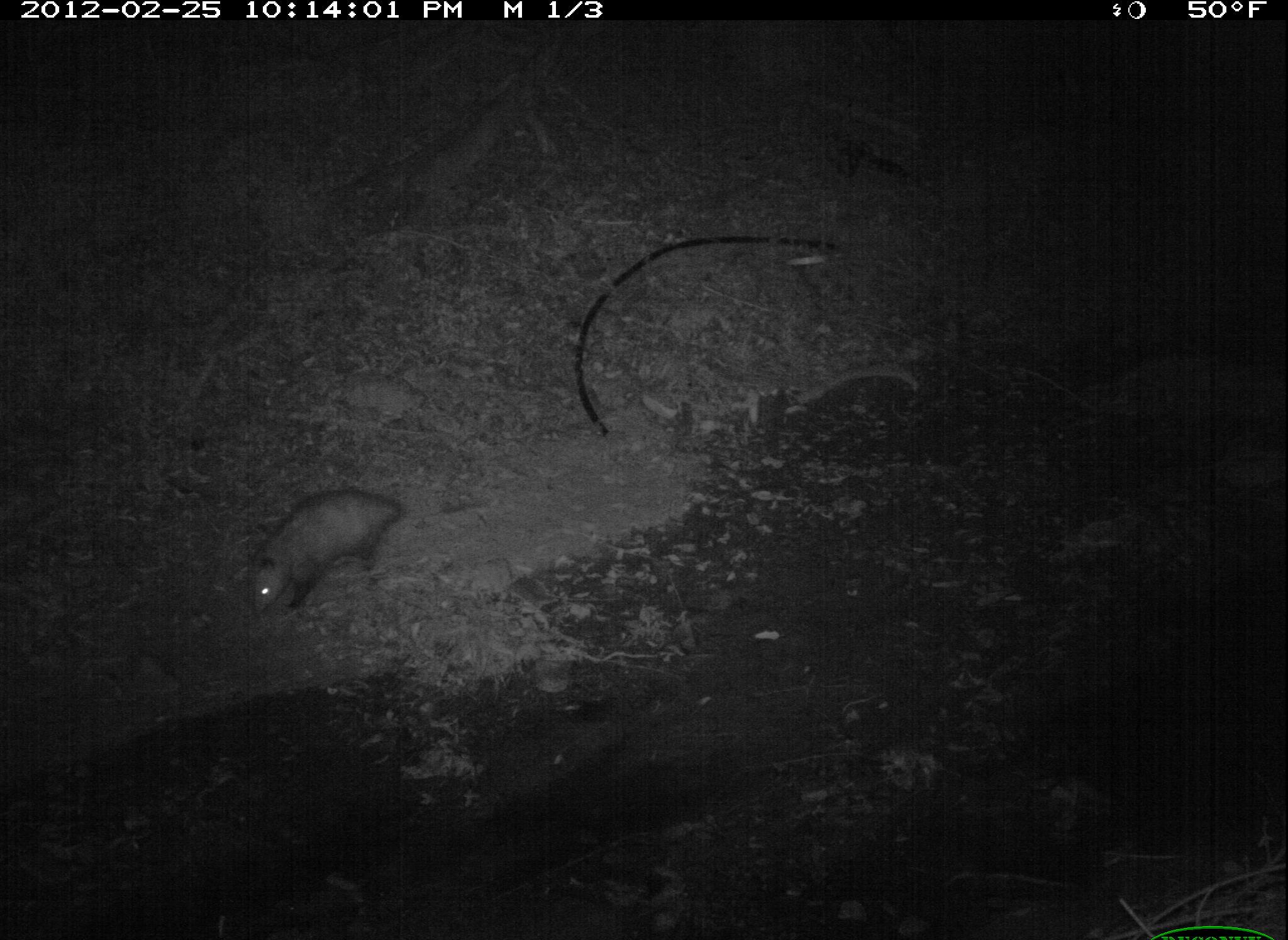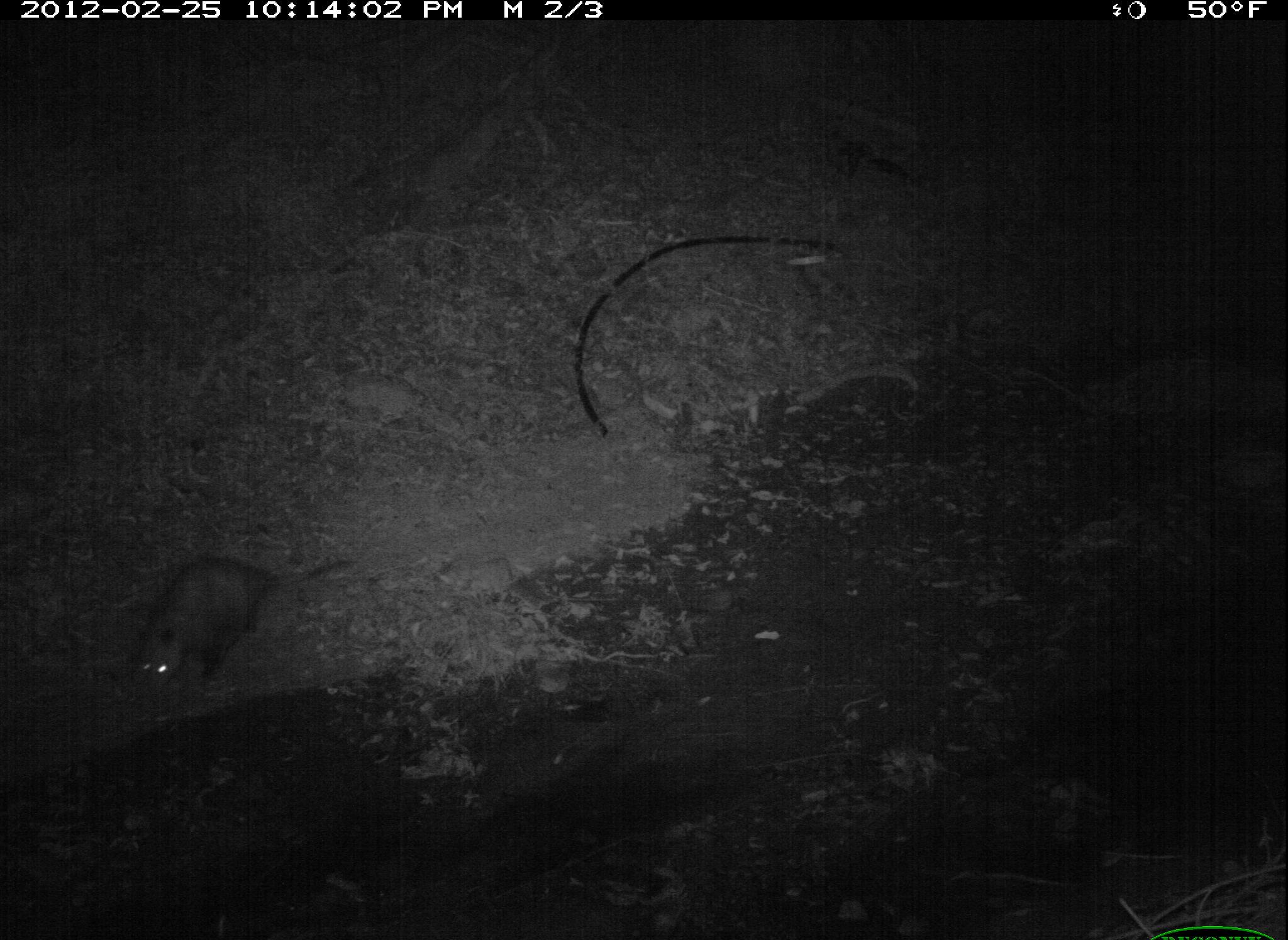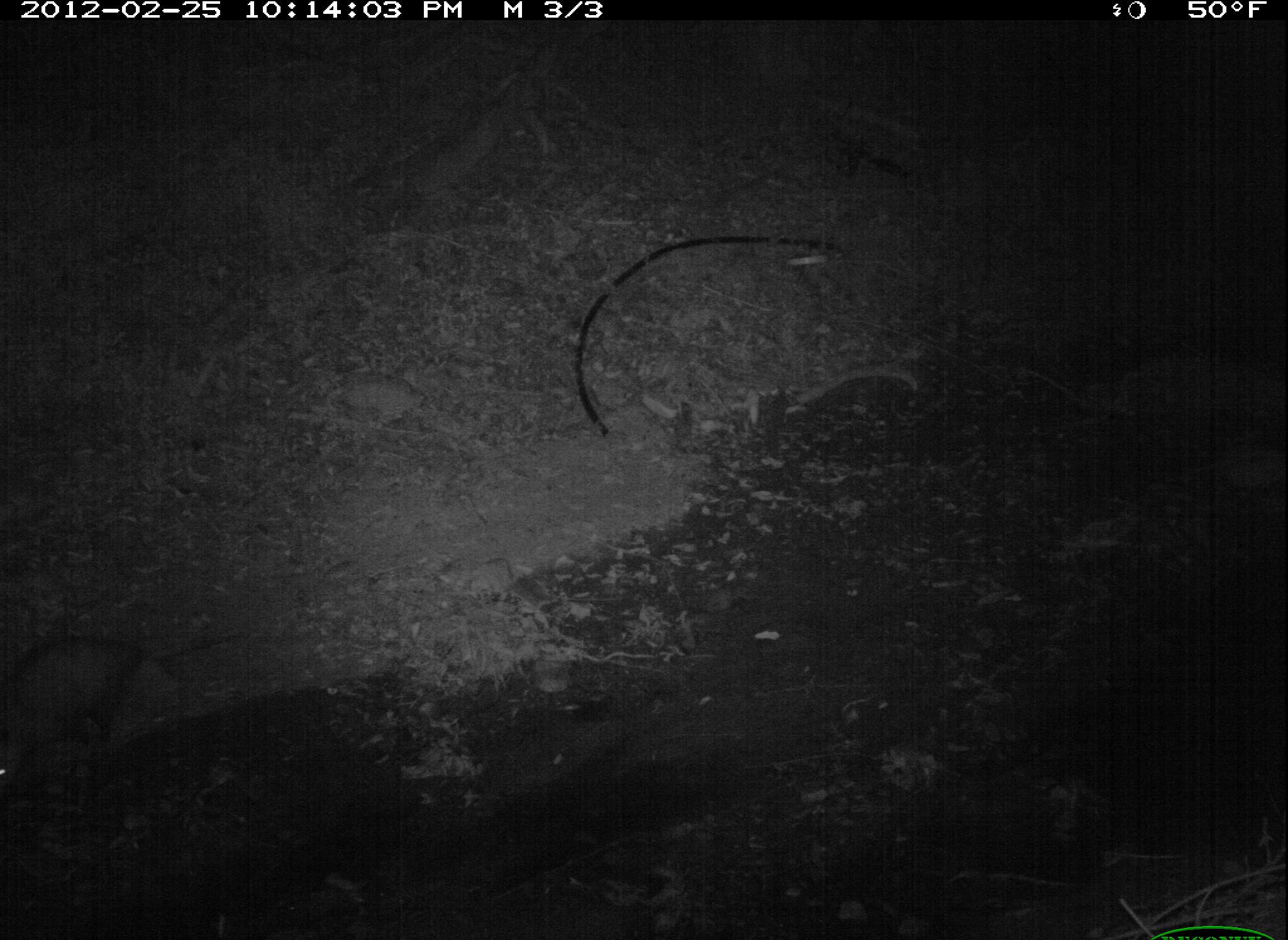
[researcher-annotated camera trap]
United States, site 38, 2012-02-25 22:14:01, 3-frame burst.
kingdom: Animalia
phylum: Chordata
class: Mammalia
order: Didelphimorphia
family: Didelphidae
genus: Didelphis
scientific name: Didelphis virginiana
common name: virginia opossum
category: opossum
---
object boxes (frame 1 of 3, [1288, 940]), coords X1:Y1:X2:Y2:
opossum: 223:462:402:639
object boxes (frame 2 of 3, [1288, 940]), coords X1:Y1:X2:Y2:
opossum: 92:536:293:717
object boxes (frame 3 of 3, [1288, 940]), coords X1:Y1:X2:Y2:
opossum: 3:612:174:765